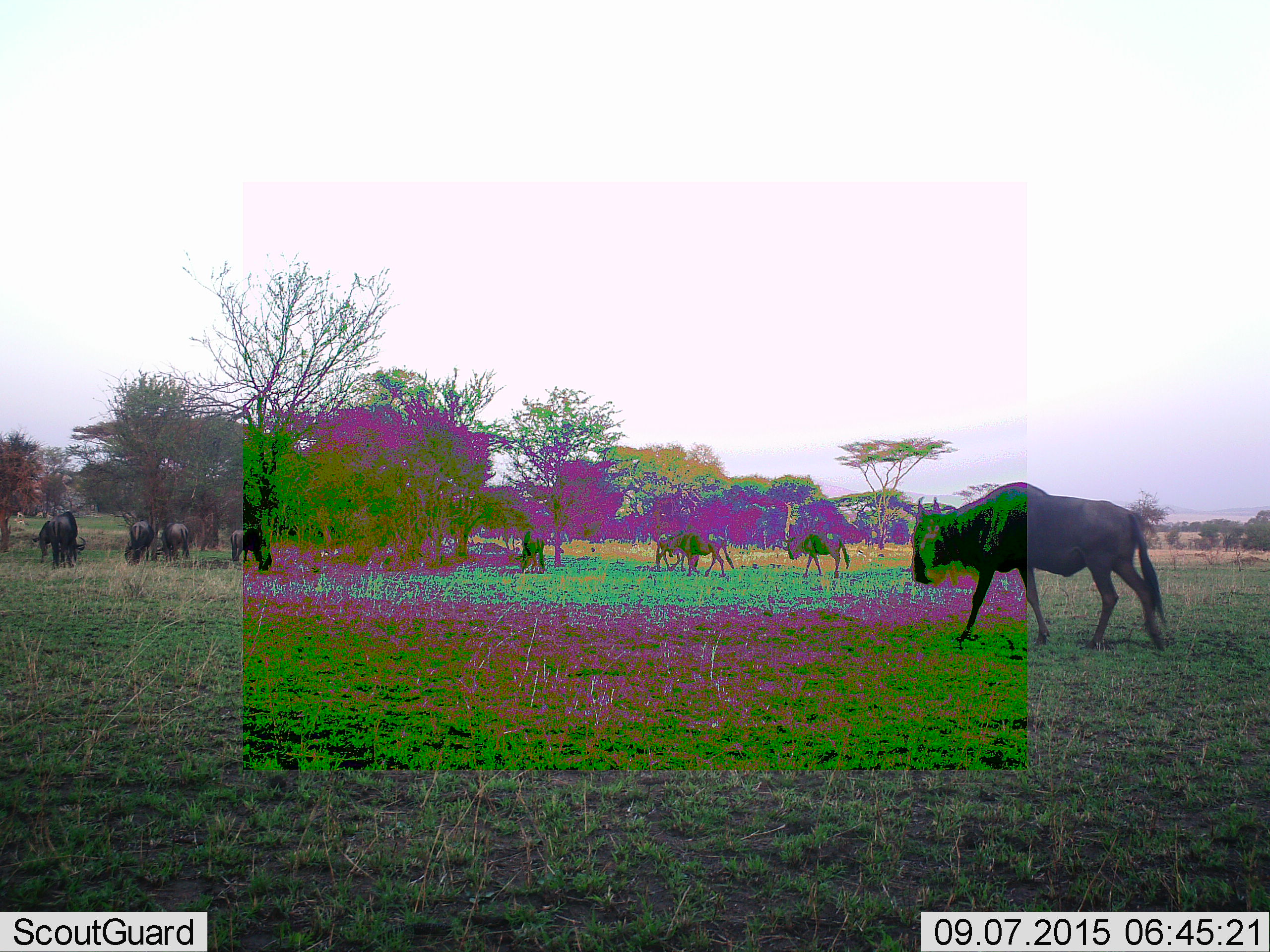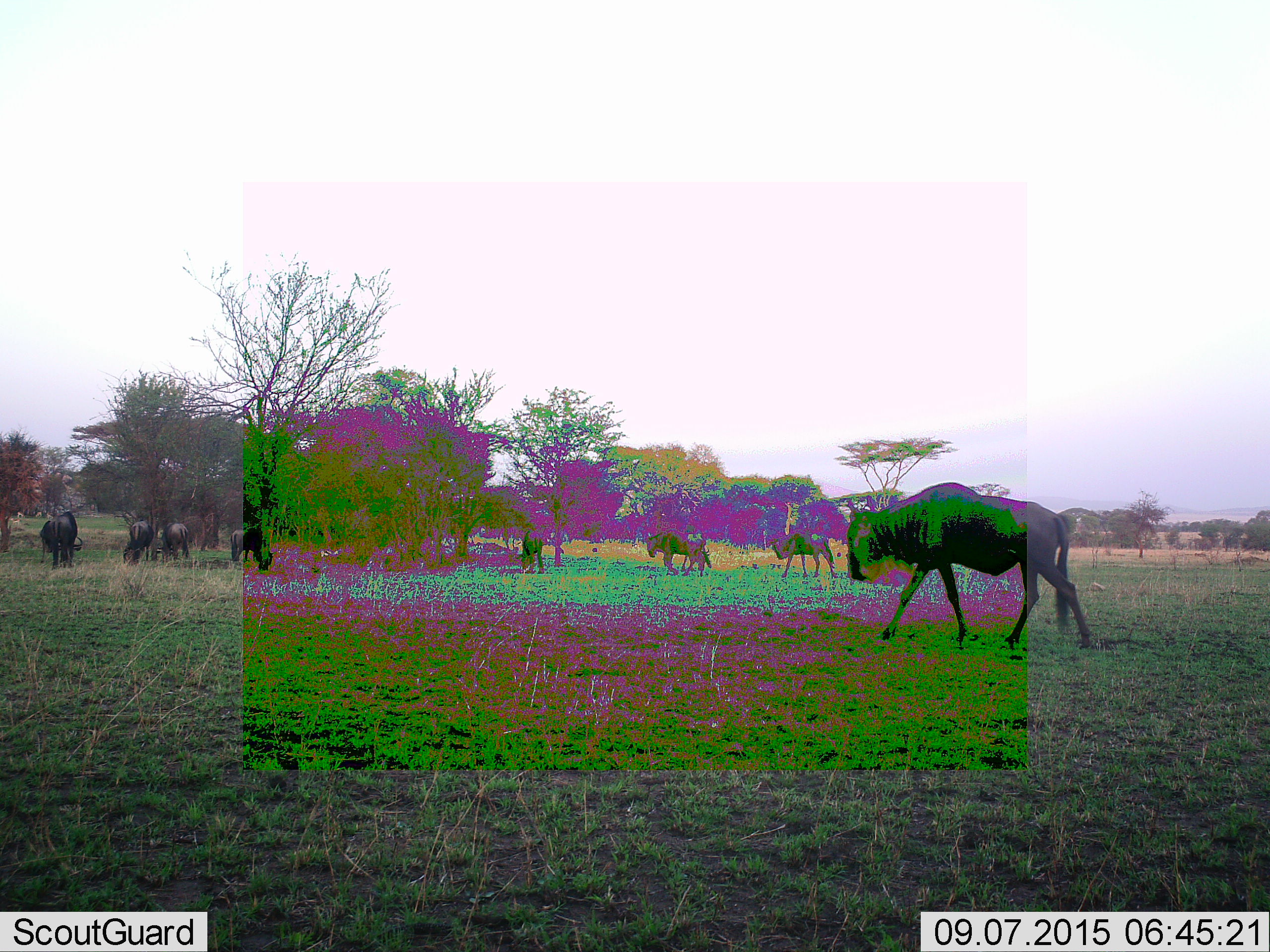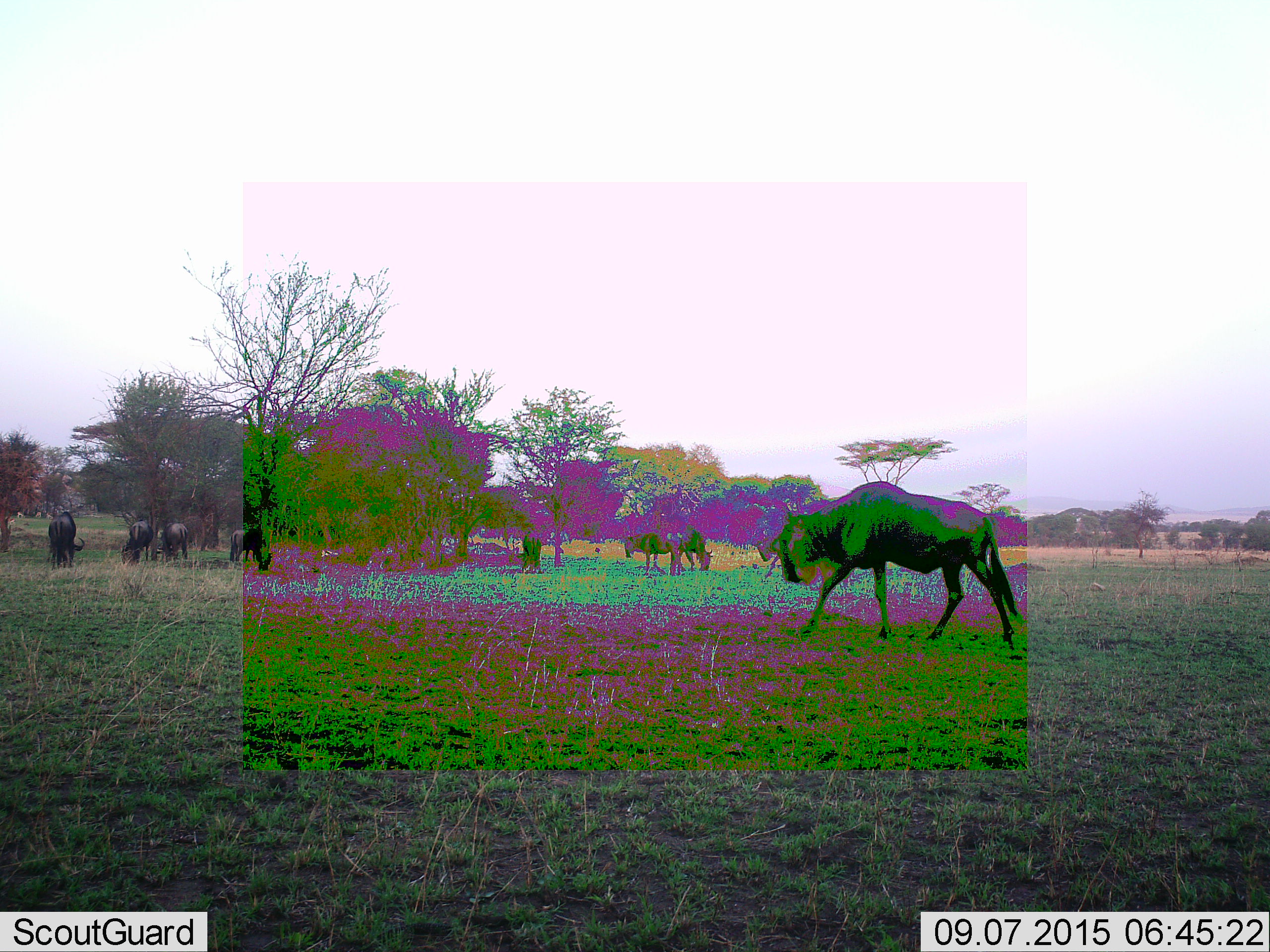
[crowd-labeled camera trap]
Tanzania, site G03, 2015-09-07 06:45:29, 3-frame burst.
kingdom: Animalia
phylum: Chordata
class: Mammalia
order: Artiodactyla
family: Bovidae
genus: Connochaetes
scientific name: Connochaetes taurinus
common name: blue wildebeest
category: wildebeest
Wildebeest (blue wildebeest) (Connochaetes taurinus), count 9. Behavior (volunteer vote fractions): standing 56%, resting 0%, moving 88%, interacting 6%. Young present (vote fraction): 0%. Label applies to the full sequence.